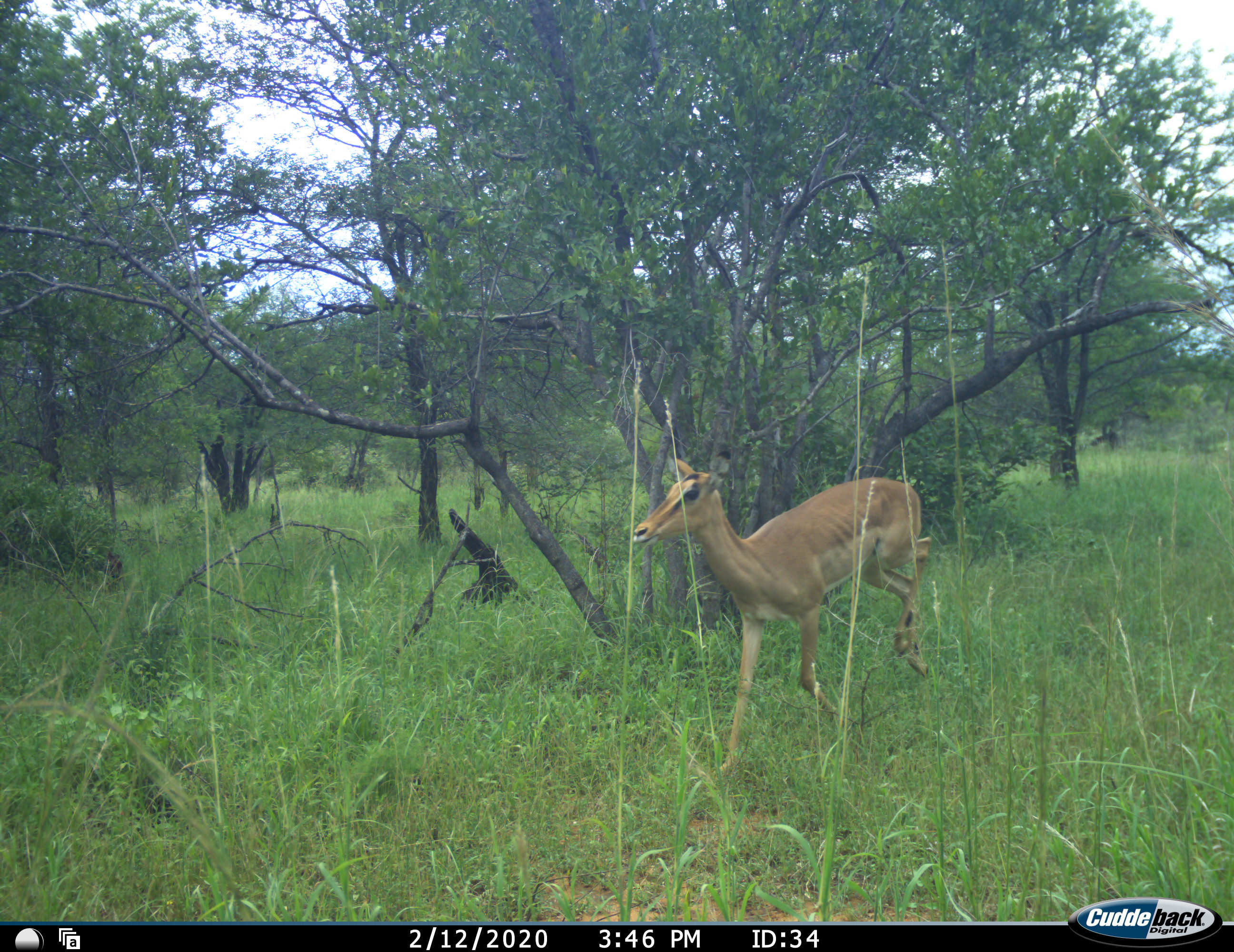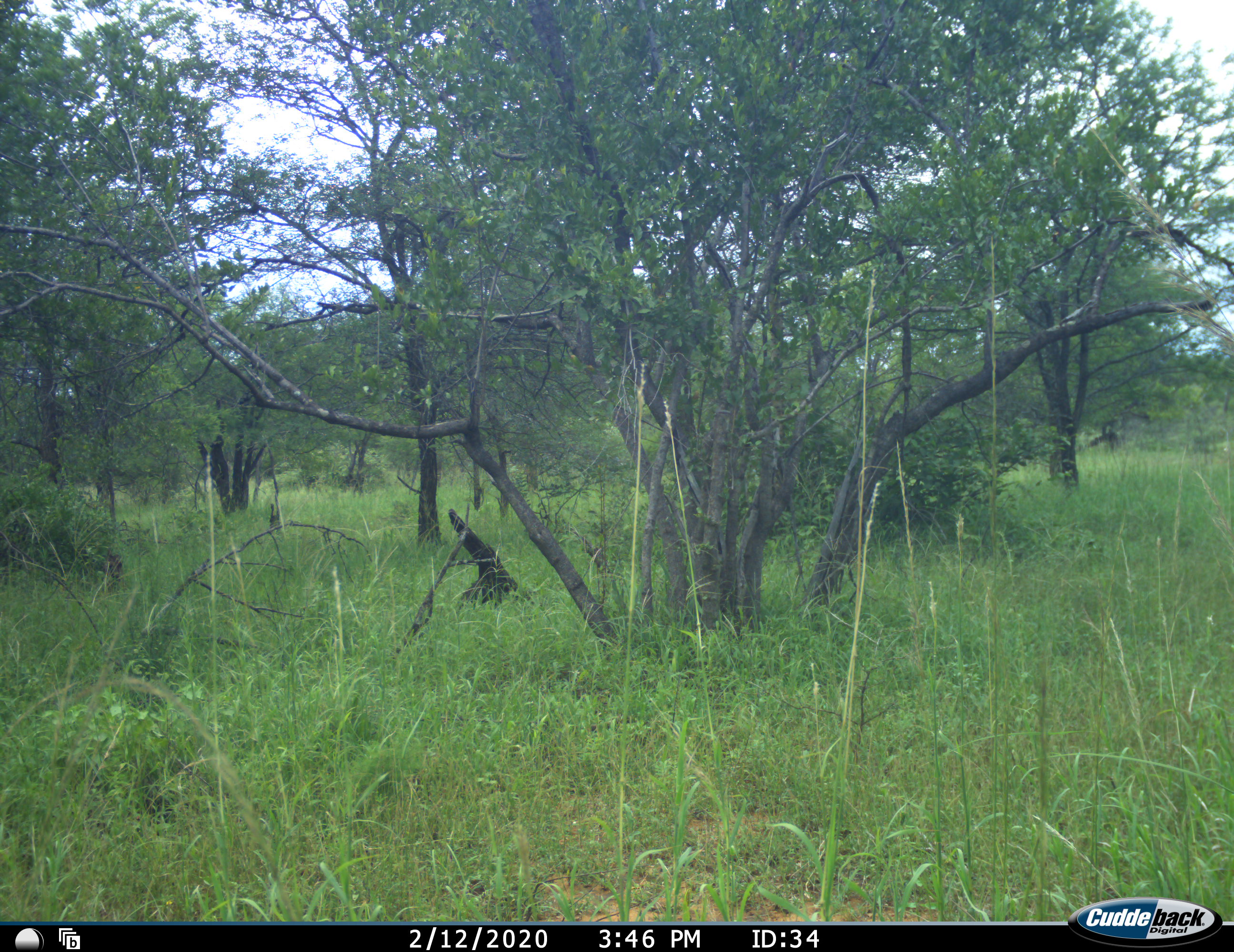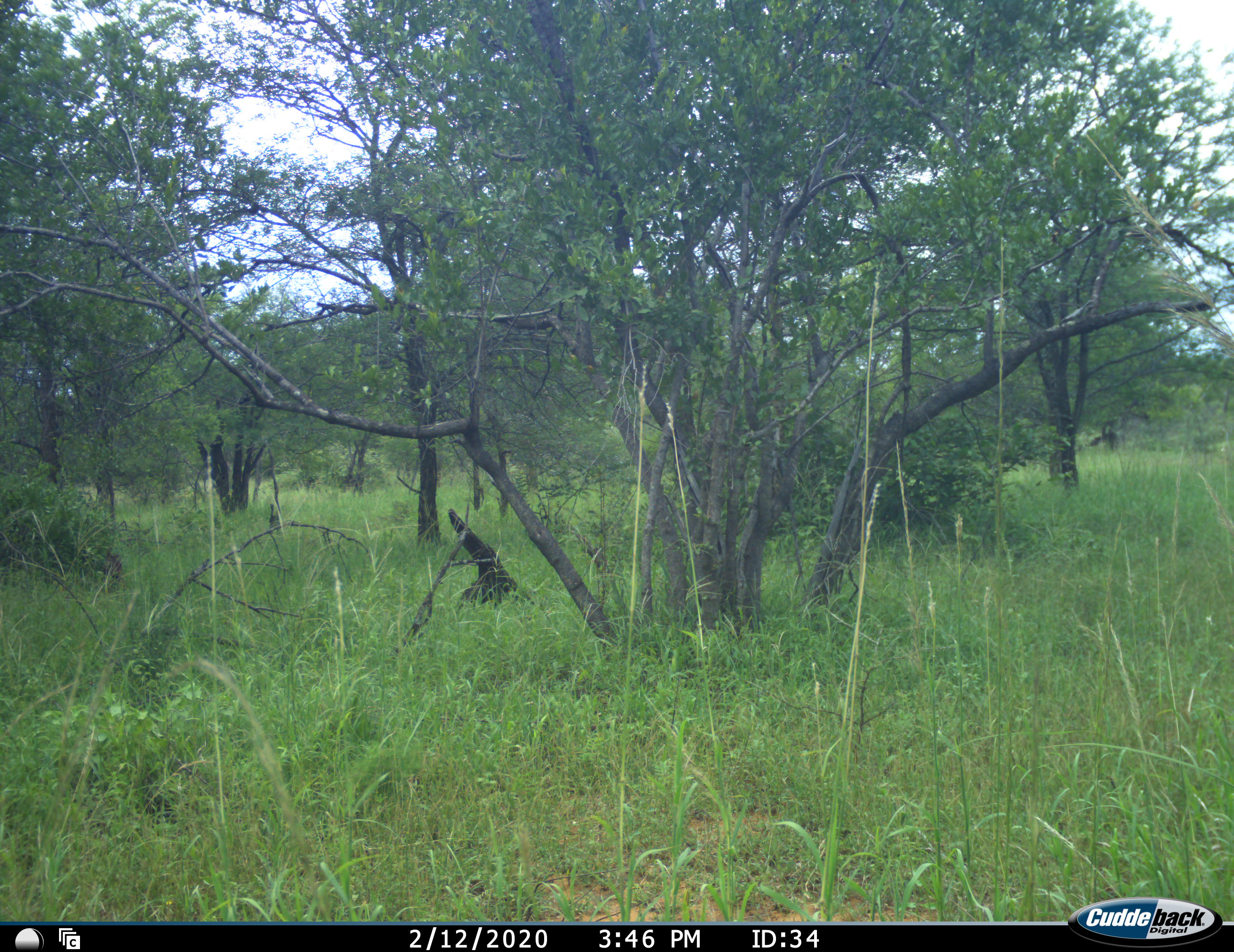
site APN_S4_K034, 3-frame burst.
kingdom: Animalia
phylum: Chordata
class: Mammalia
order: Artiodactyla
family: Bovidae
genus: Aepyceros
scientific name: Aepyceros melampus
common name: impala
Impala (Aepyceros melampus), count 1. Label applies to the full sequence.